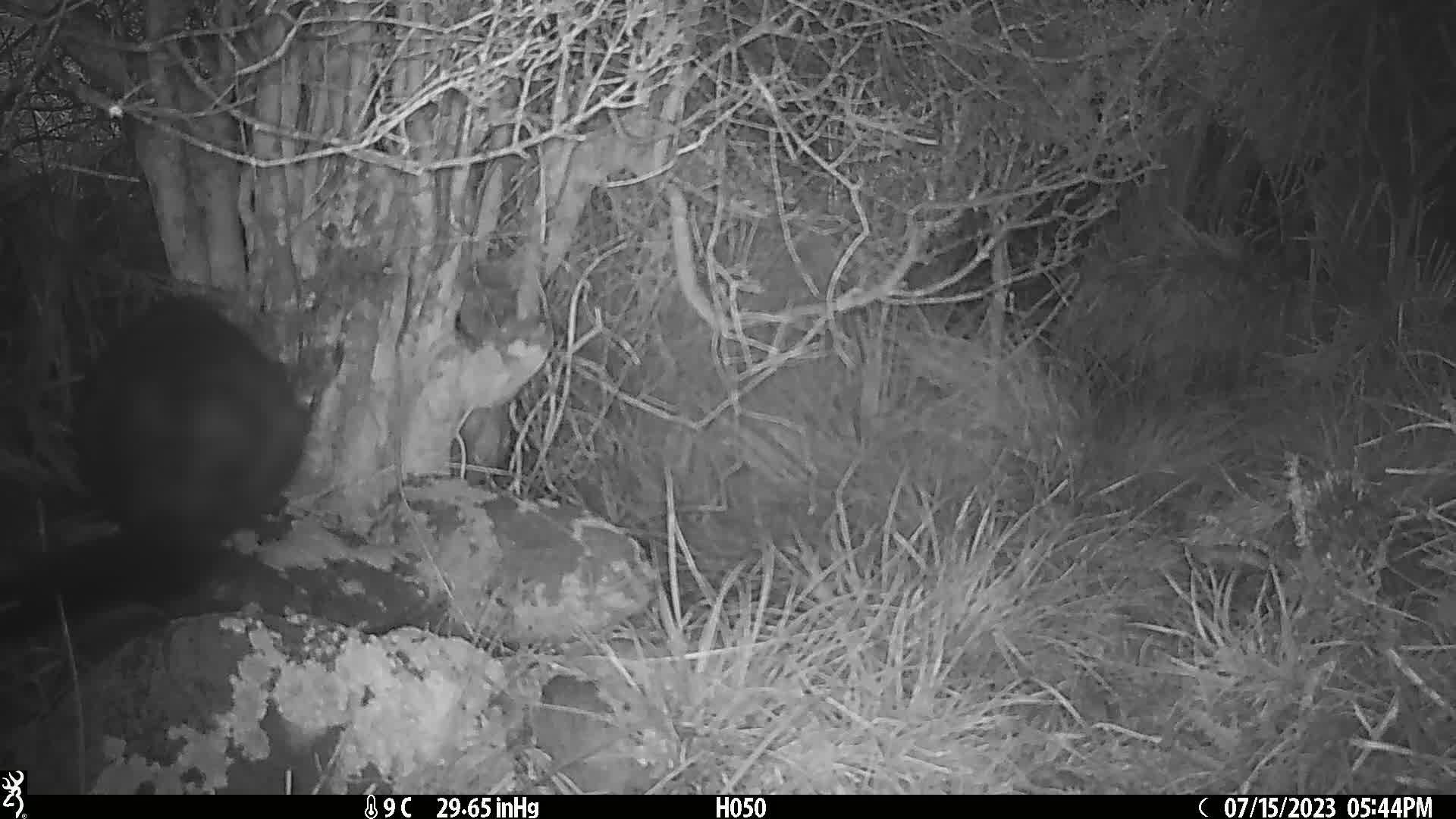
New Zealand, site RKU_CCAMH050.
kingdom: Animalia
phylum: Chordata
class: Mammalia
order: Diprotodontia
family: Phalangeridae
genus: Trichosurus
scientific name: Trichosurus vulpecula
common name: common brushtail possum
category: possum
Possum (common brushtail possum) (Trichosurus vulpecula).